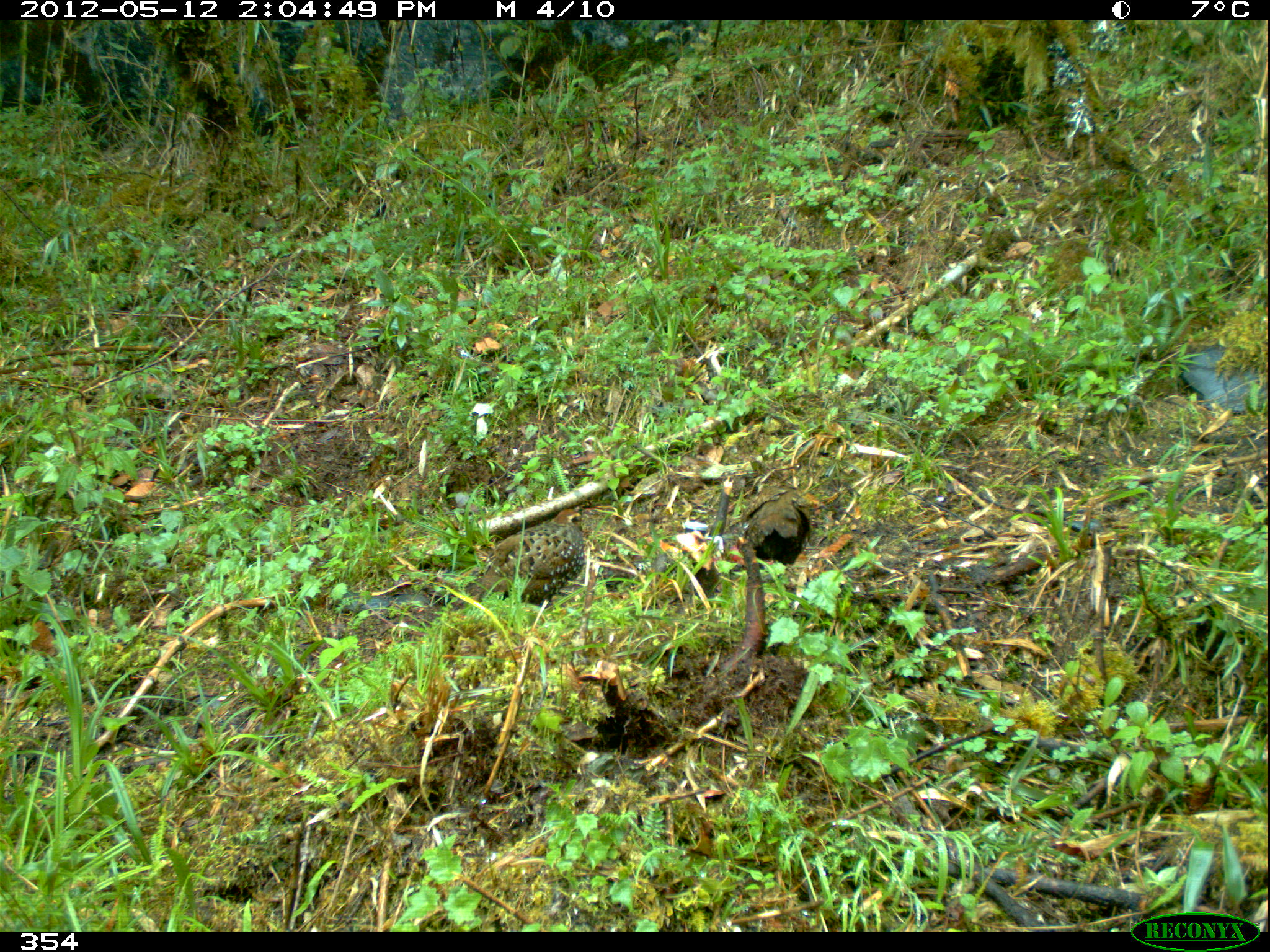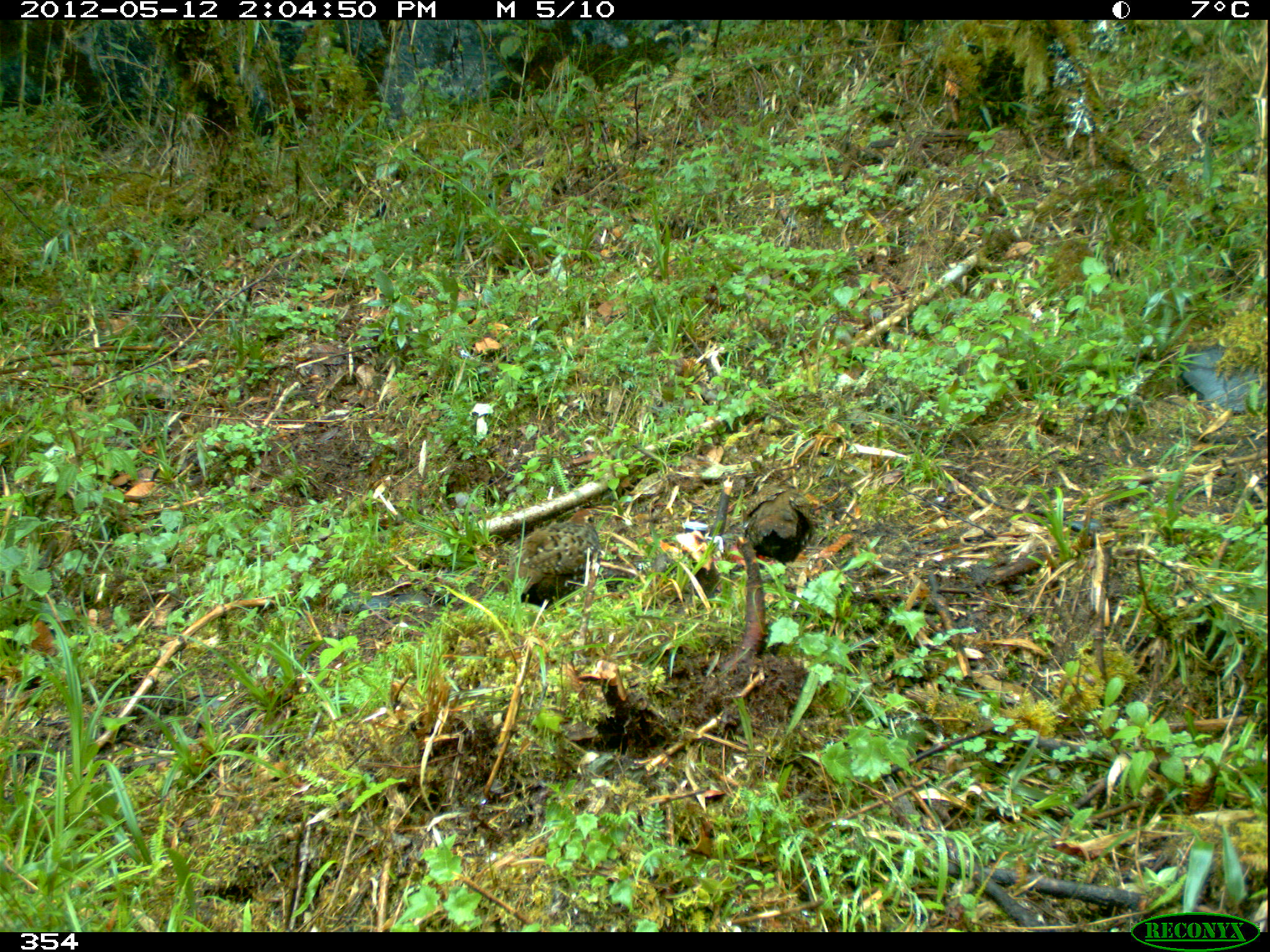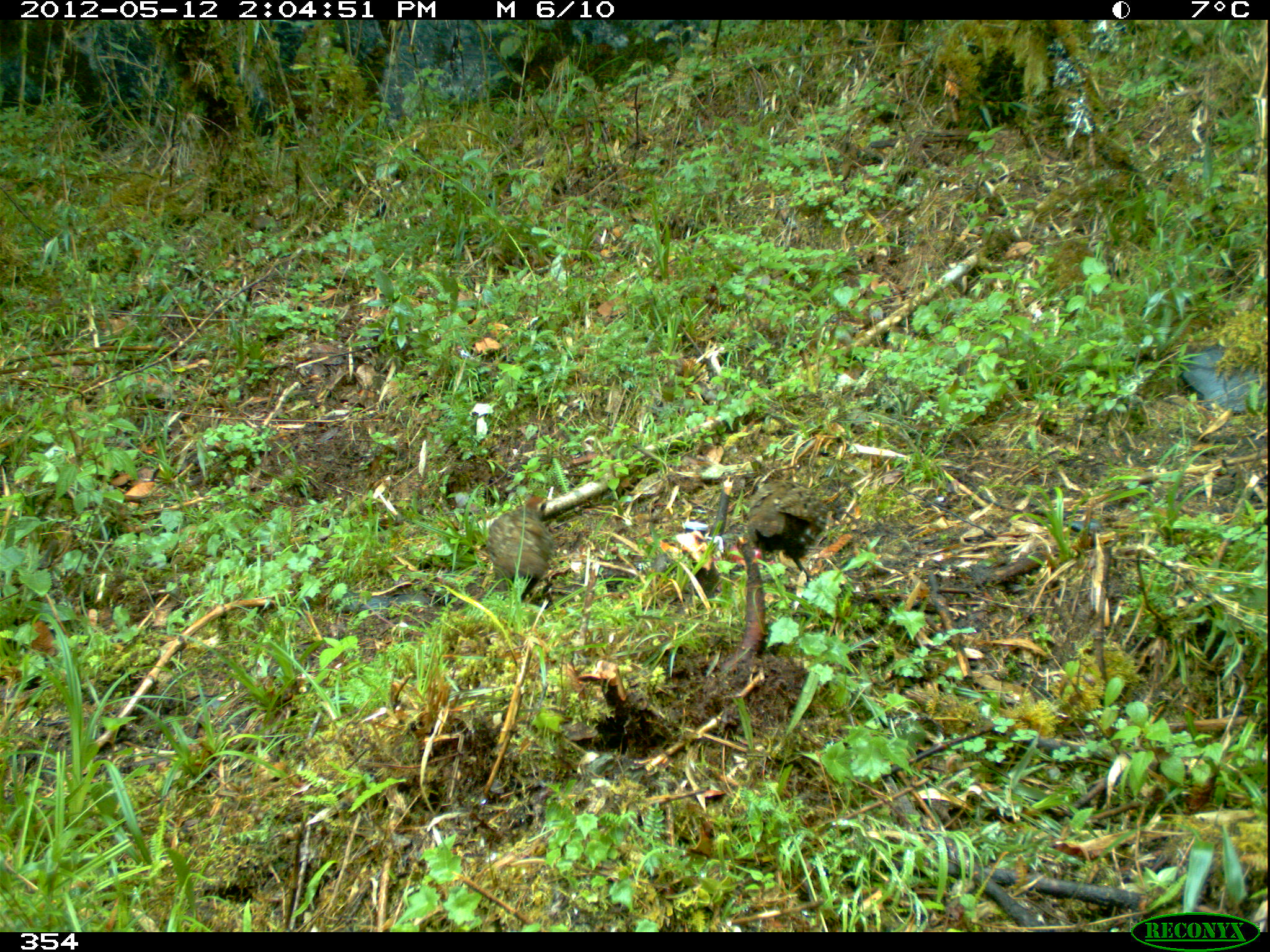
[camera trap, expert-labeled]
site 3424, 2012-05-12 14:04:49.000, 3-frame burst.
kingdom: Animalia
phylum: Chordata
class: Aves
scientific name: Aves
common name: bird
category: unknown bird